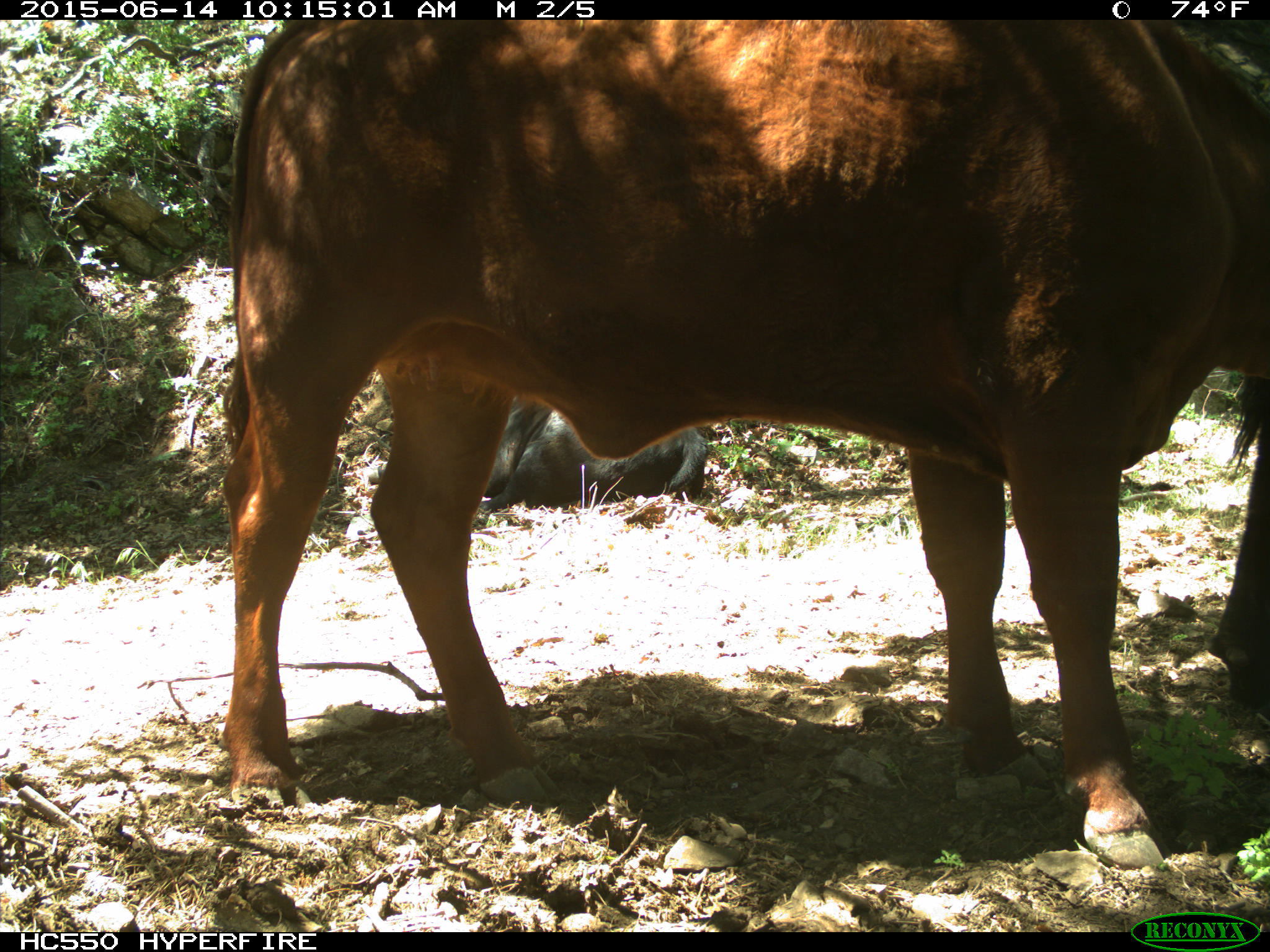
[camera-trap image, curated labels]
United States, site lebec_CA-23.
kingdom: Animalia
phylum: Chordata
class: Mammalia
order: Artiodactyla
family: Bovidae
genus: Bos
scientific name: Bos taurus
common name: domestic cow